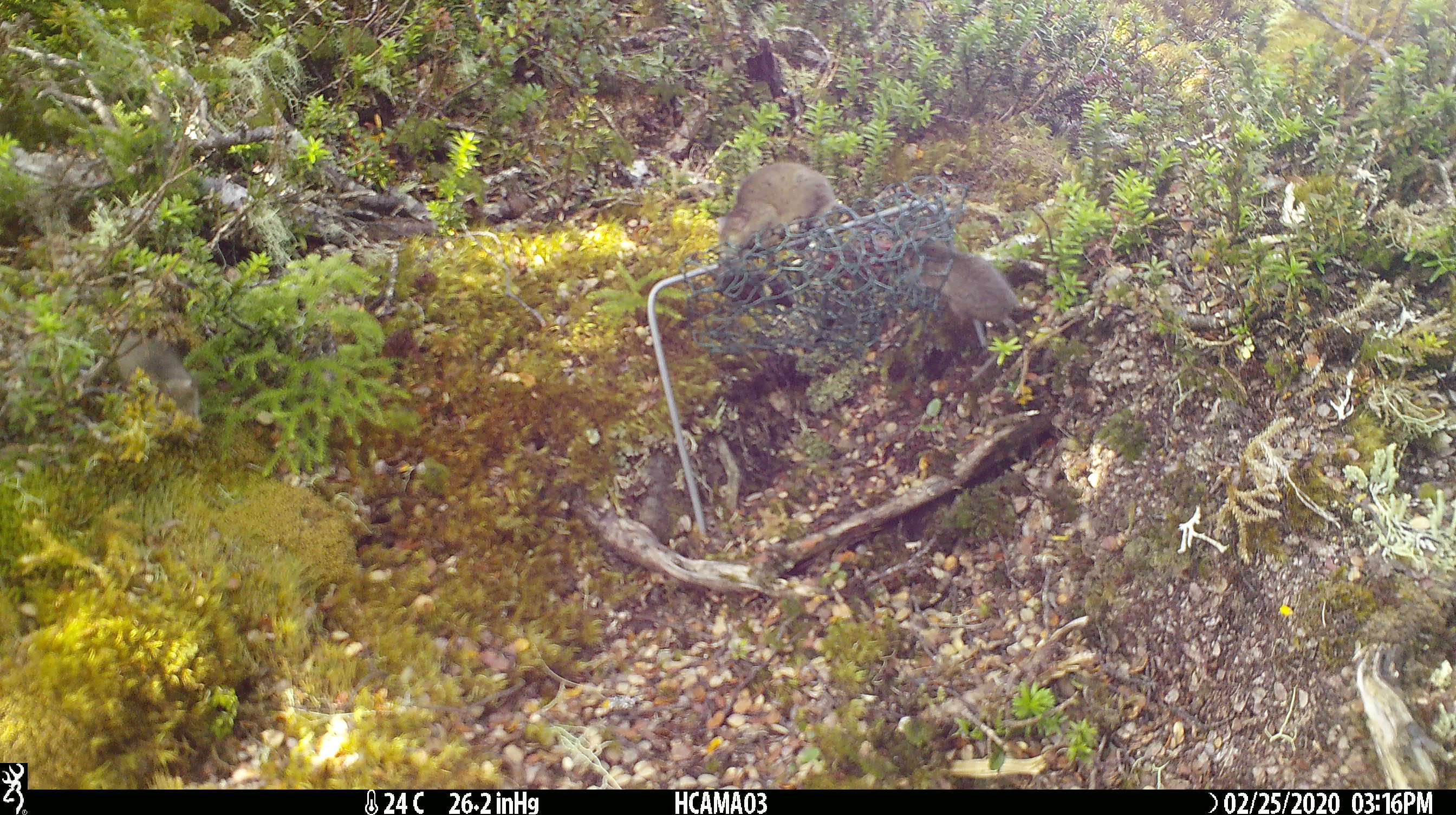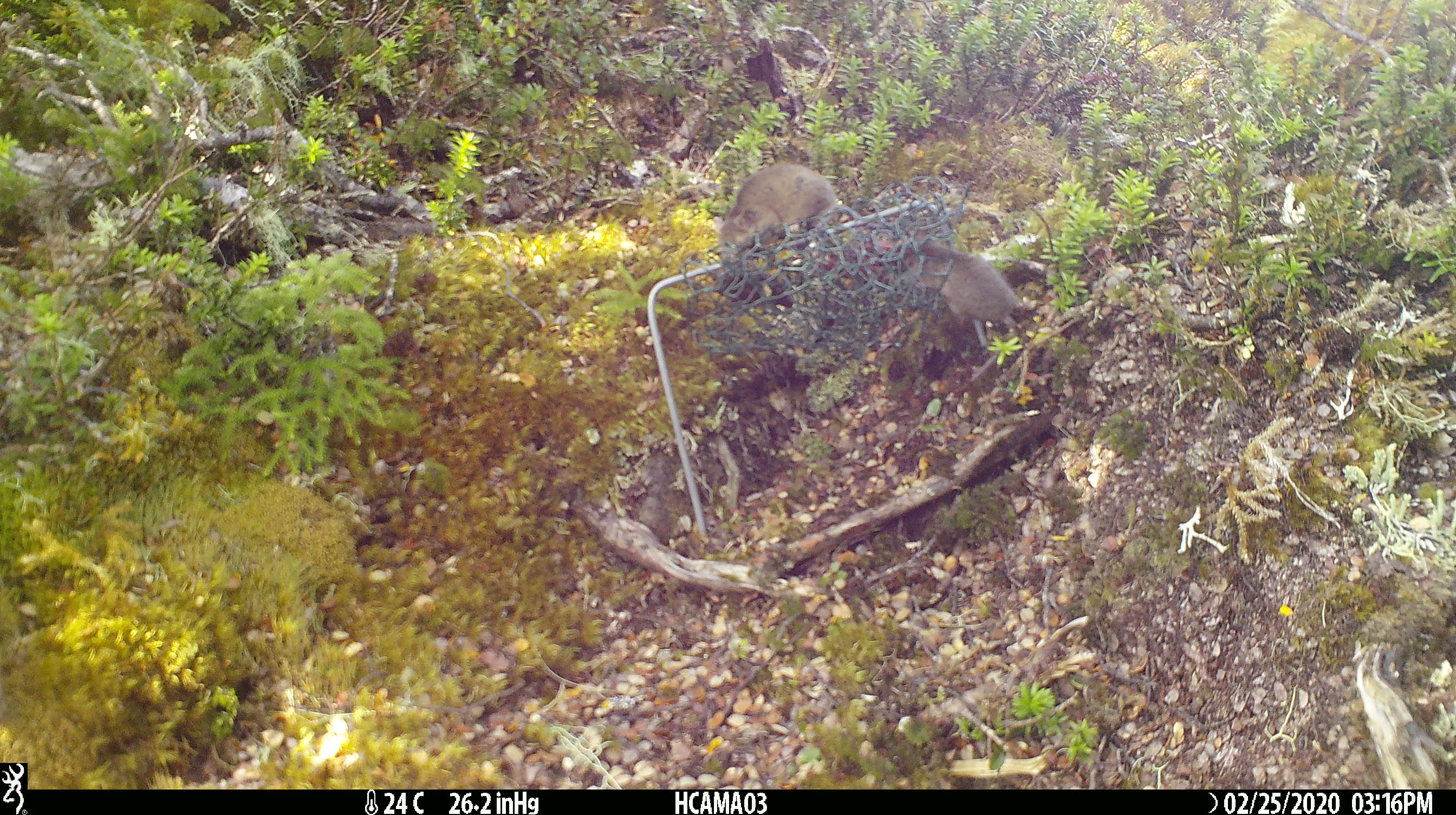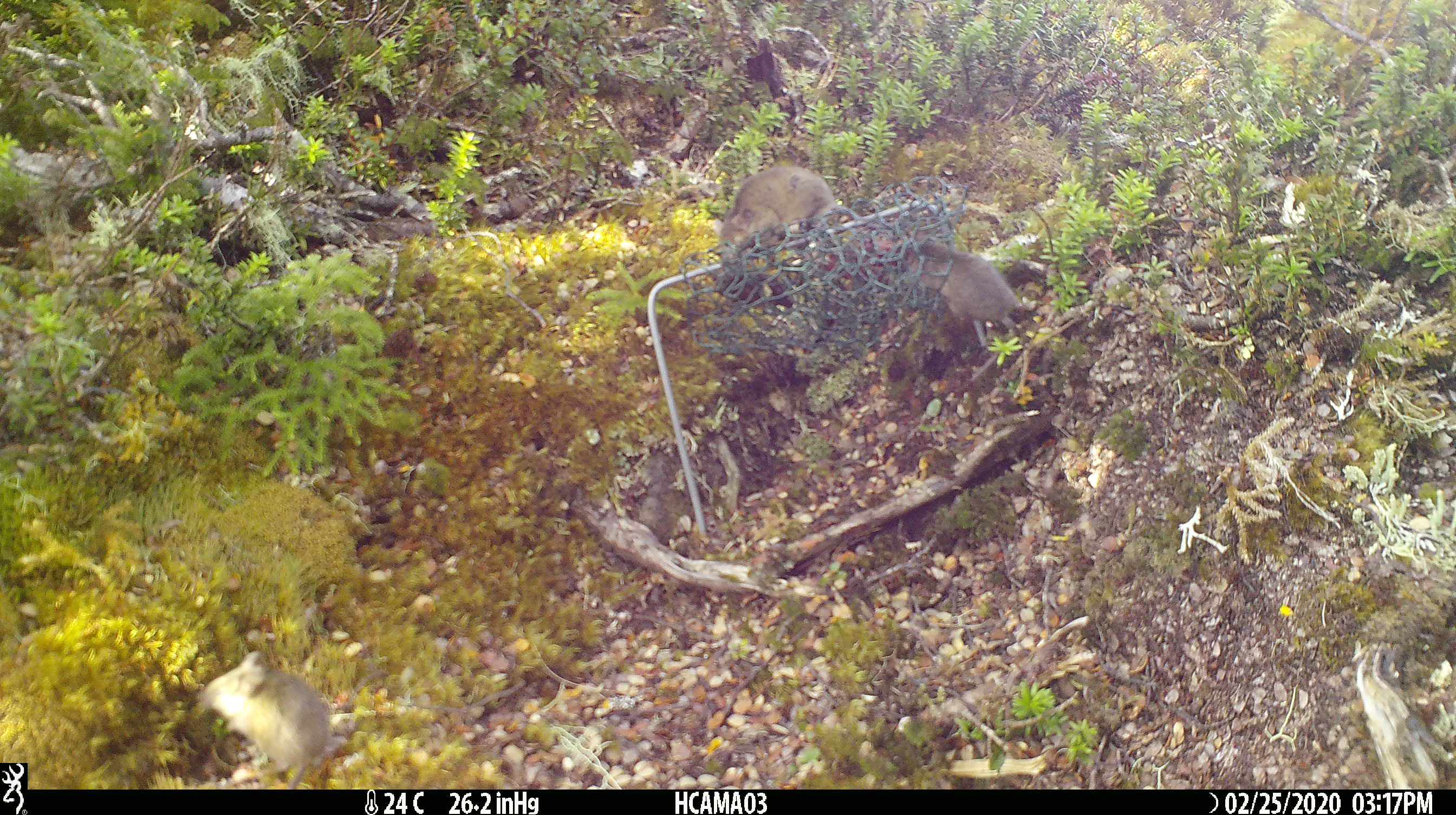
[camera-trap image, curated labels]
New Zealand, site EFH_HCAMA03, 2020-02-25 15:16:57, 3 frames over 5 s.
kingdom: Animalia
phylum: Chordata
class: Mammalia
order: Rodentia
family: Muridae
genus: Mus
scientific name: Mus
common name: mouse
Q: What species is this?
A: Mouse (Mus).